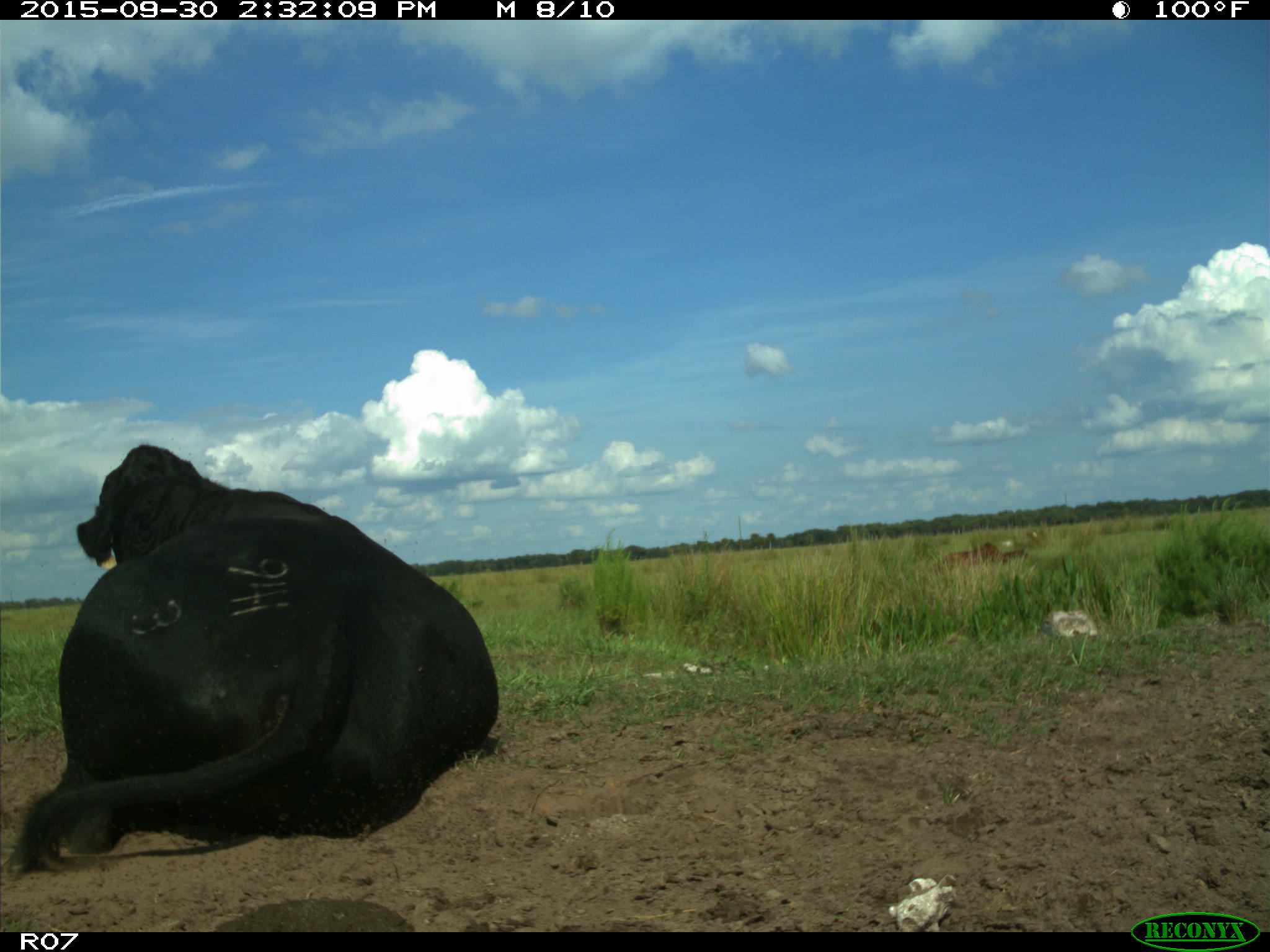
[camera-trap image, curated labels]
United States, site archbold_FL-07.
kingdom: Animalia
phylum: Chordata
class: Mammalia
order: Artiodactyla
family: Bovidae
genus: Bos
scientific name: Bos taurus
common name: domestic cow